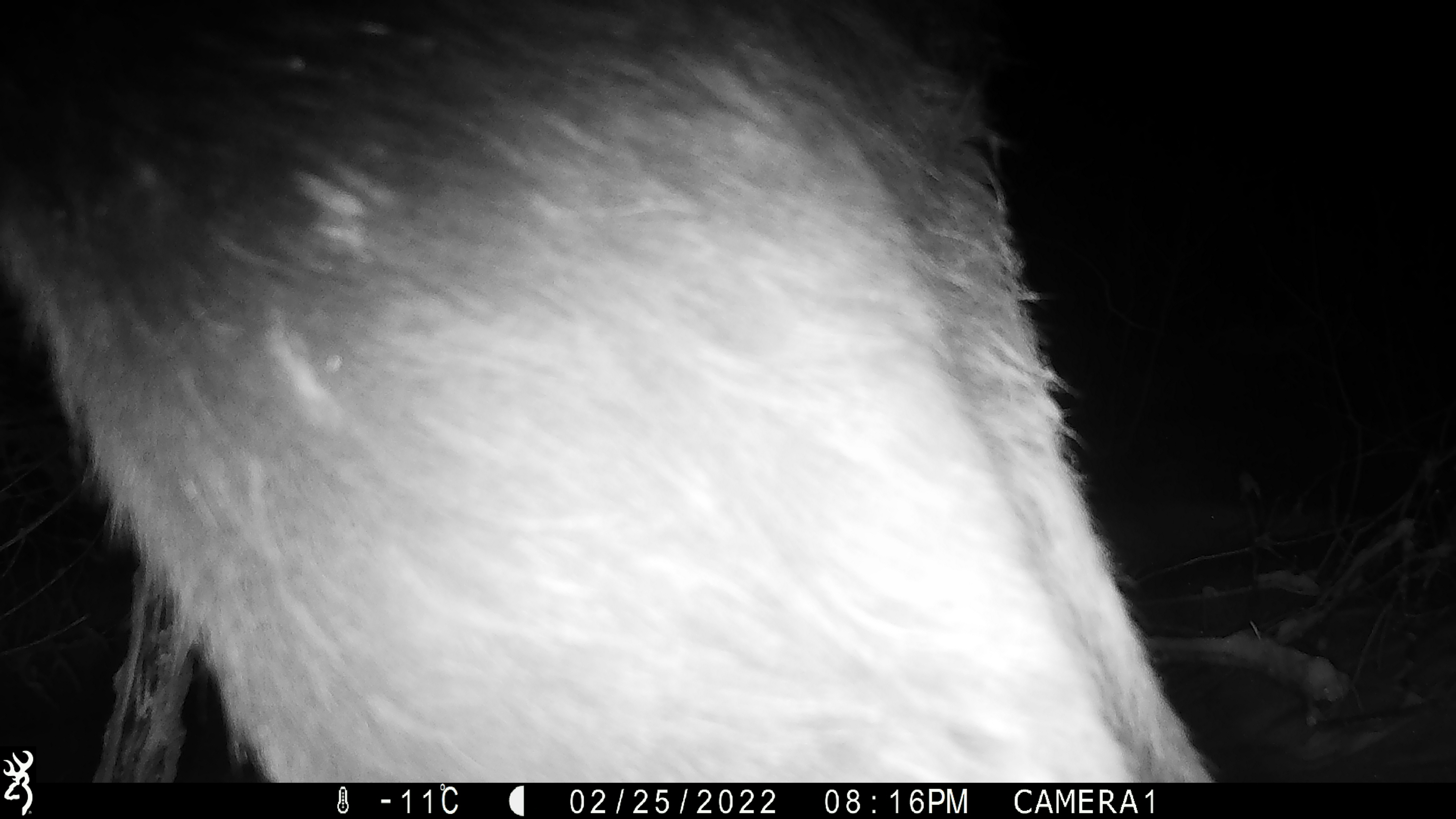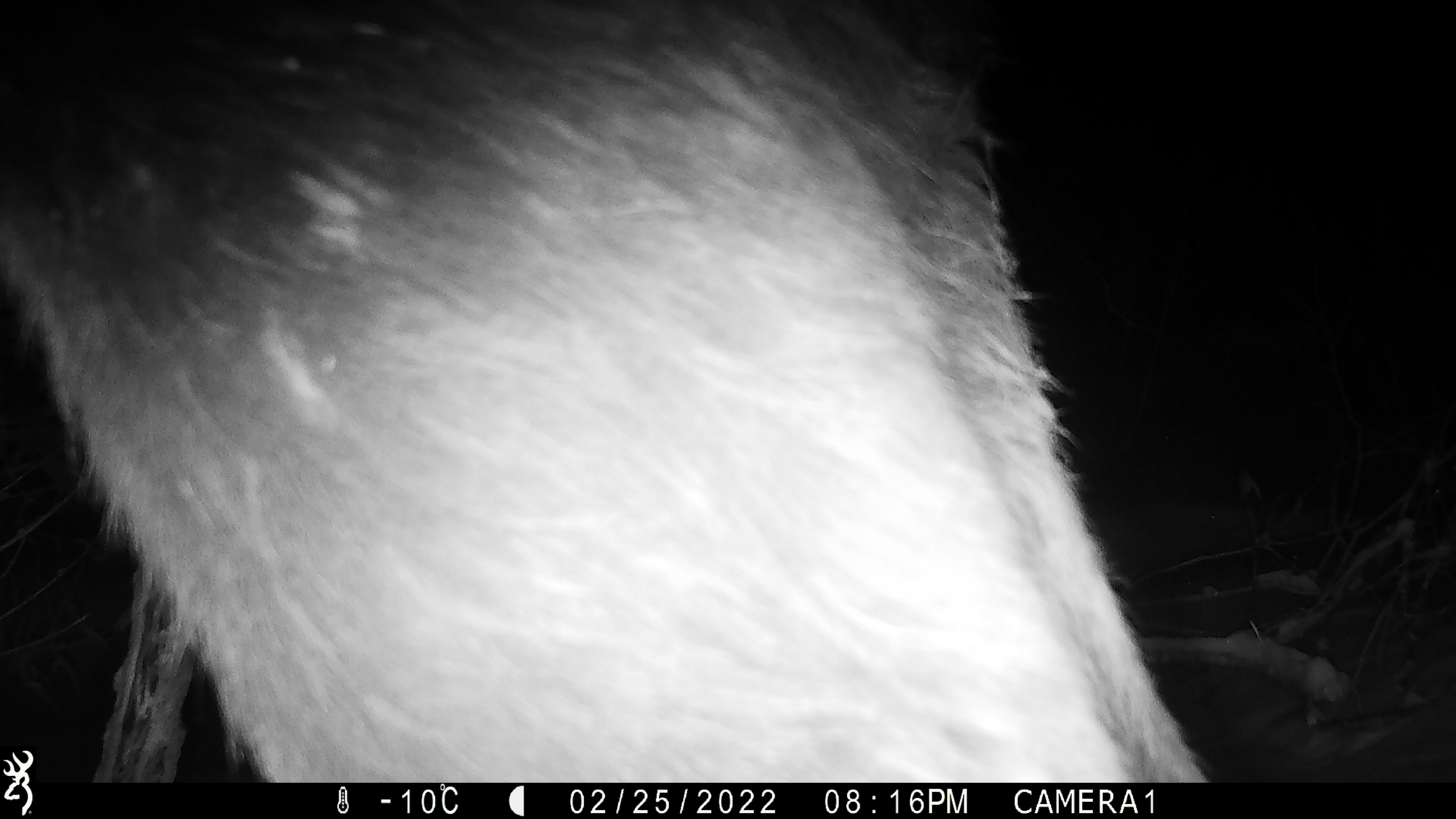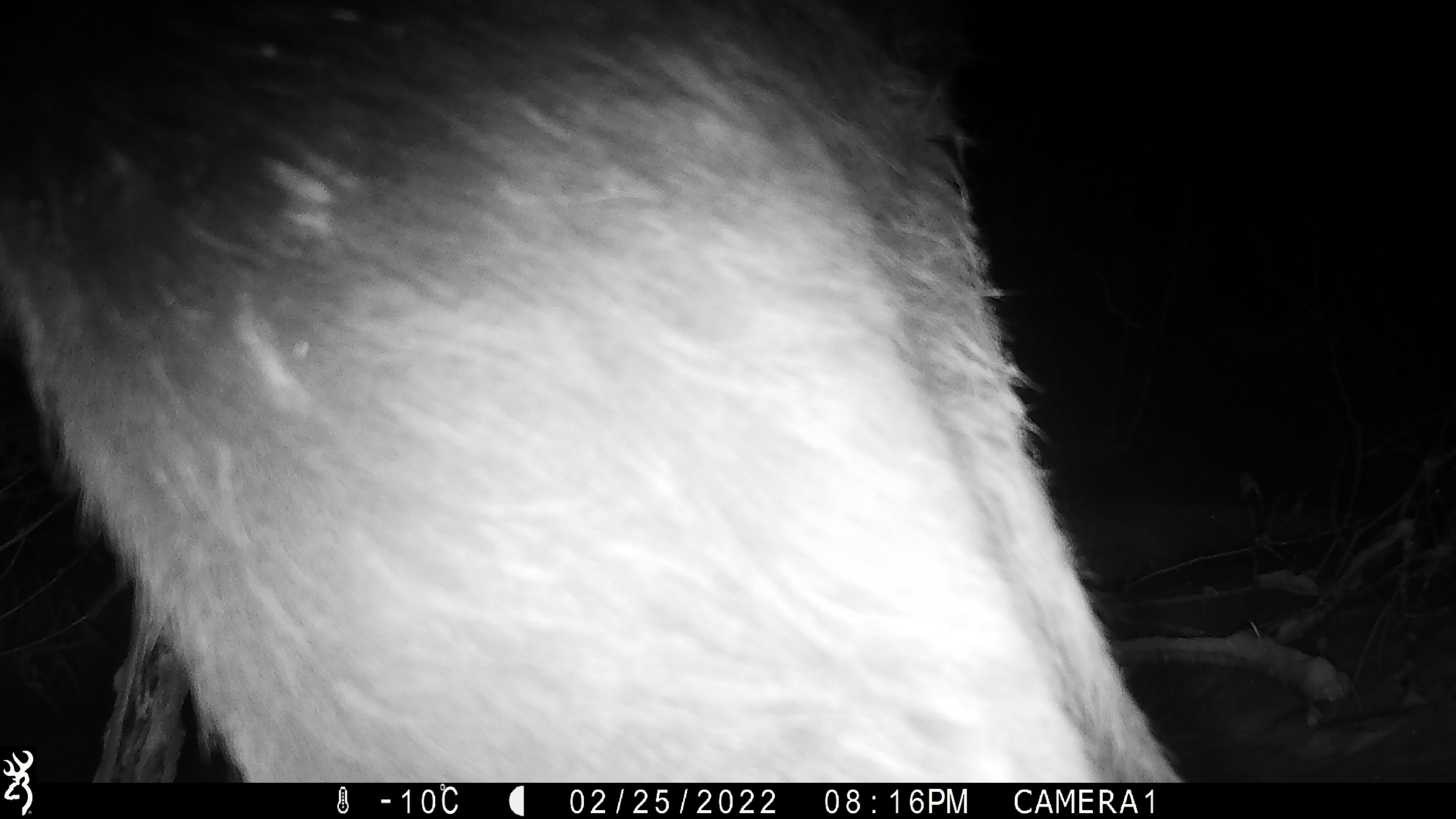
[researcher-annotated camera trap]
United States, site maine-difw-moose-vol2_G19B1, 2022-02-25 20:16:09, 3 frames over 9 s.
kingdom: Animalia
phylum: Chordata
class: Mammalia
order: Artiodactyla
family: Cervidae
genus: Alces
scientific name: Alces alces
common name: moose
Moose (Alces alces).